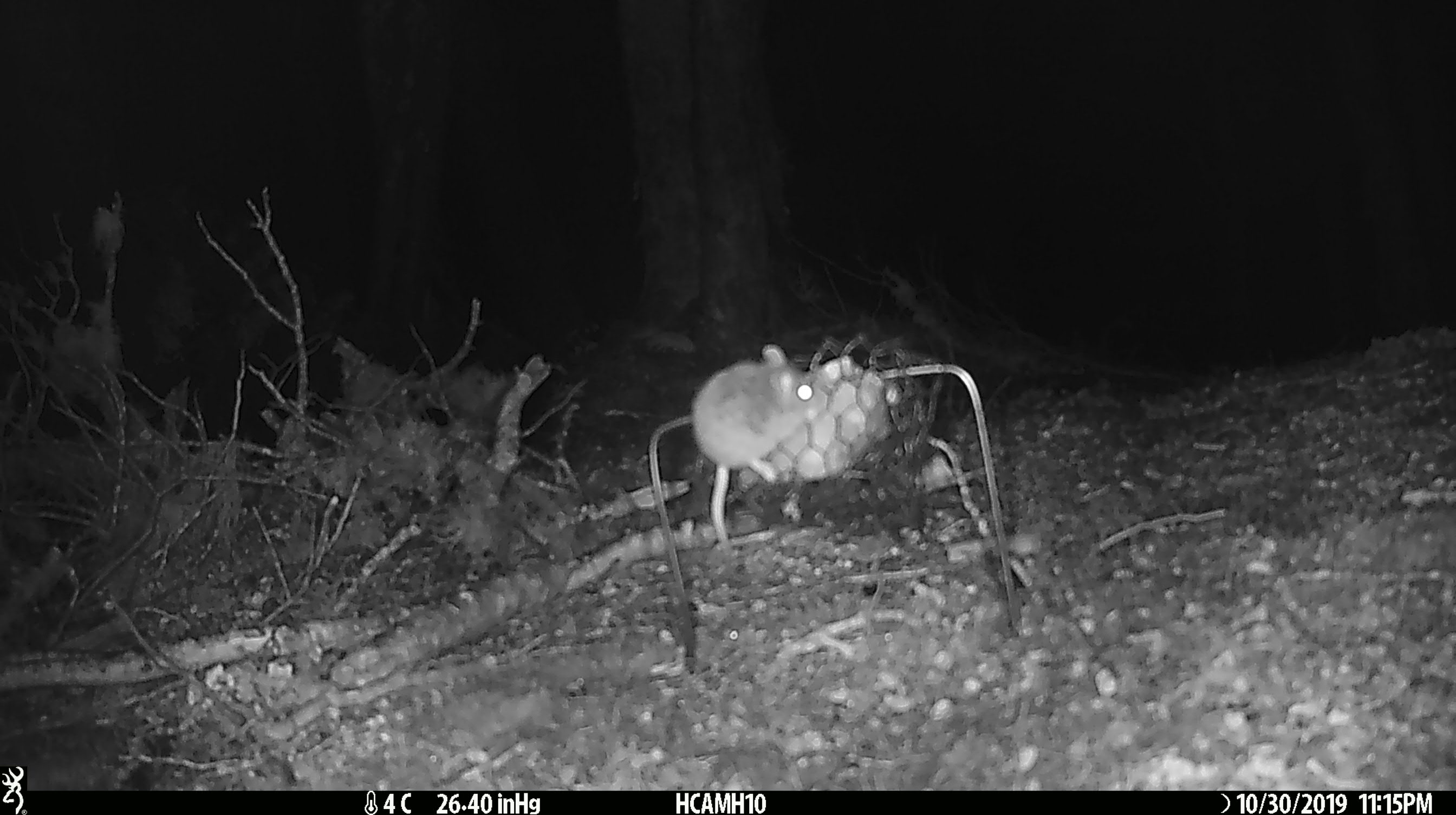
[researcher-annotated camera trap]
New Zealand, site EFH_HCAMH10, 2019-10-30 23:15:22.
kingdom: Animalia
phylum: Chordata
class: Mammalia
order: Rodentia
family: Muridae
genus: Mus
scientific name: Mus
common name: mouse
Mouse (Mus).